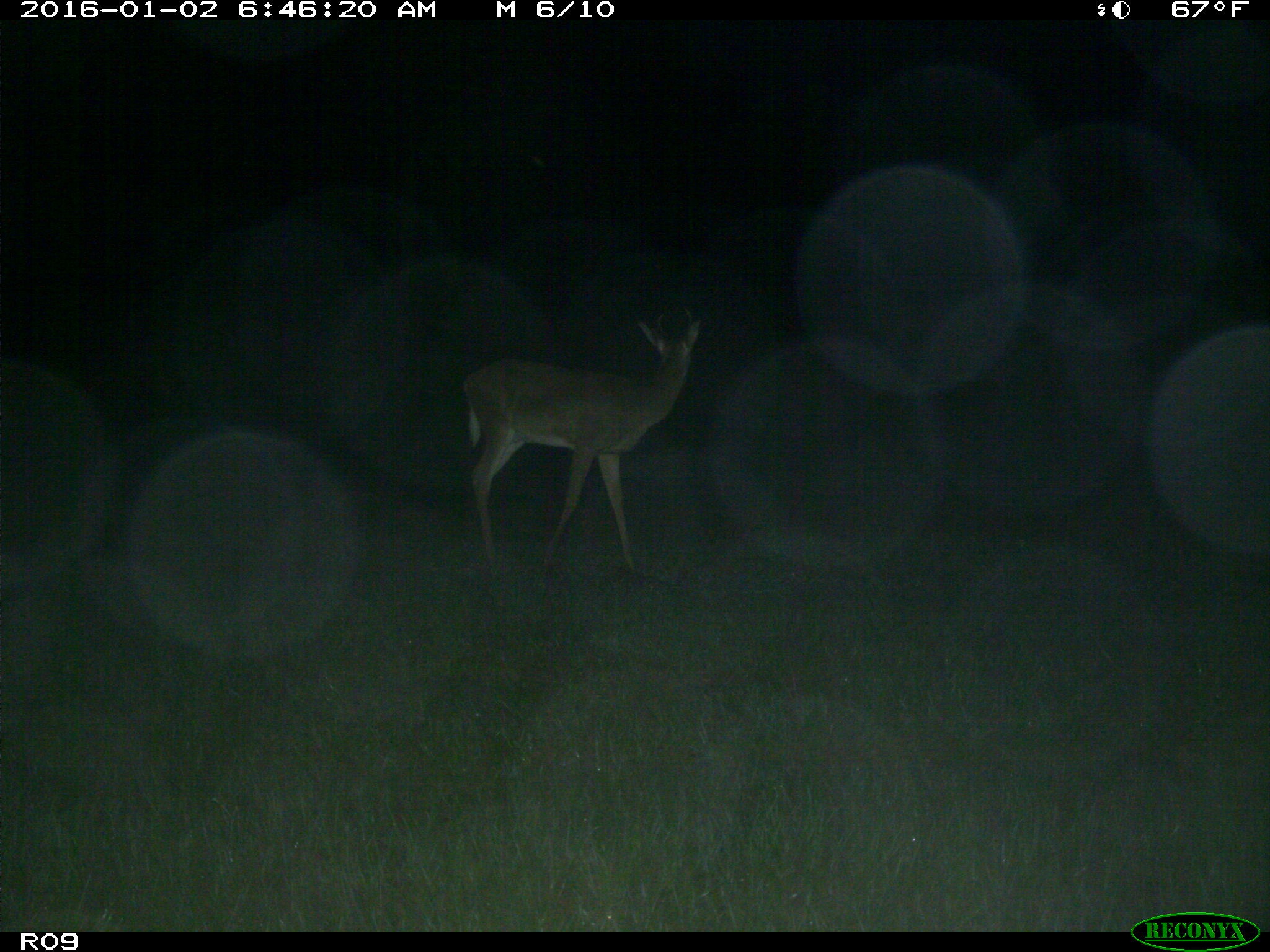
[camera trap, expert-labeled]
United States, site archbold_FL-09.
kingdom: Animalia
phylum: Chordata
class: Mammalia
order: Artiodactyla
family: Cervidae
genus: Odocoileus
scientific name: Odocoileus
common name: deer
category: unidentified deer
Unidentified deer (deer) (Odocoileus).